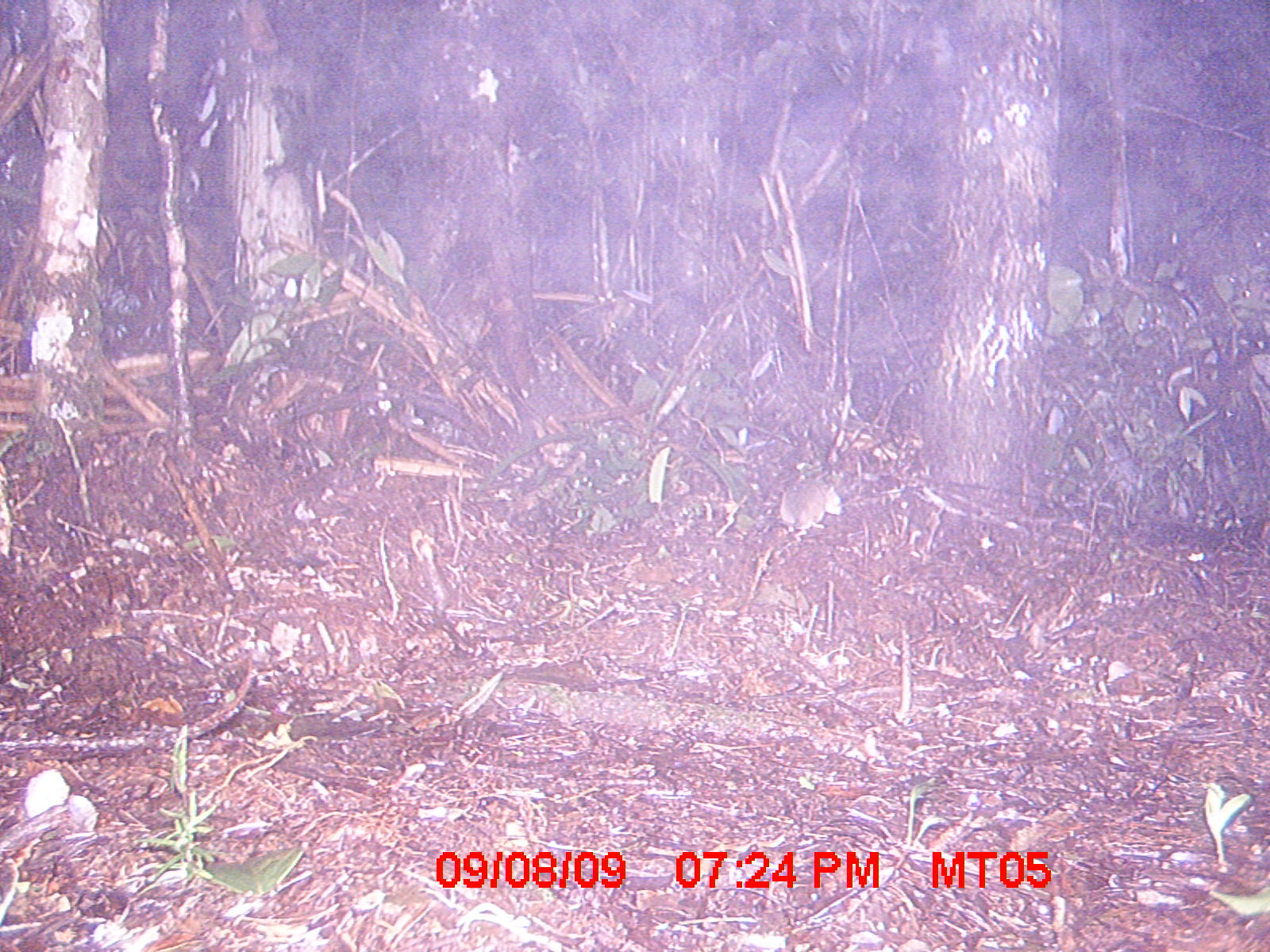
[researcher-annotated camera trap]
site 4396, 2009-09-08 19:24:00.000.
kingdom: Animalia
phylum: Chordata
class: Mammalia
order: Rodentia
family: Muridae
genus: Rattus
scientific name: Rattus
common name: rodent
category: unknown rat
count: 1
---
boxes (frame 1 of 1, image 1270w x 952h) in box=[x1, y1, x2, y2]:
unknown rat: box=[779, 478, 844, 541]